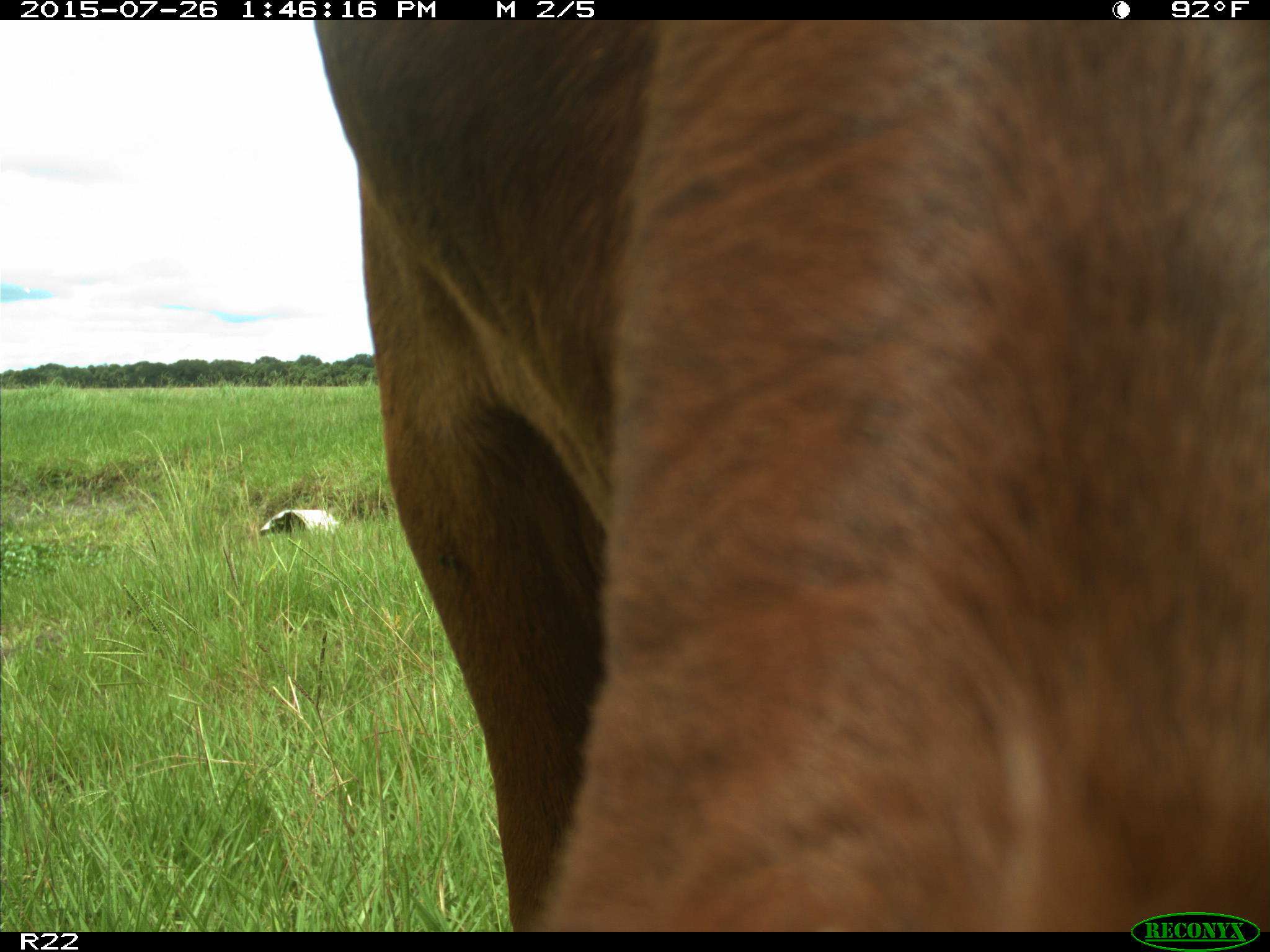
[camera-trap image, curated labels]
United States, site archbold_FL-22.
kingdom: Animalia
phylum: Chordata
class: Mammalia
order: Artiodactyla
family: Bovidae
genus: Bos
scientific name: Bos taurus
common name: domestic cow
Bos taurus (domestic cow).